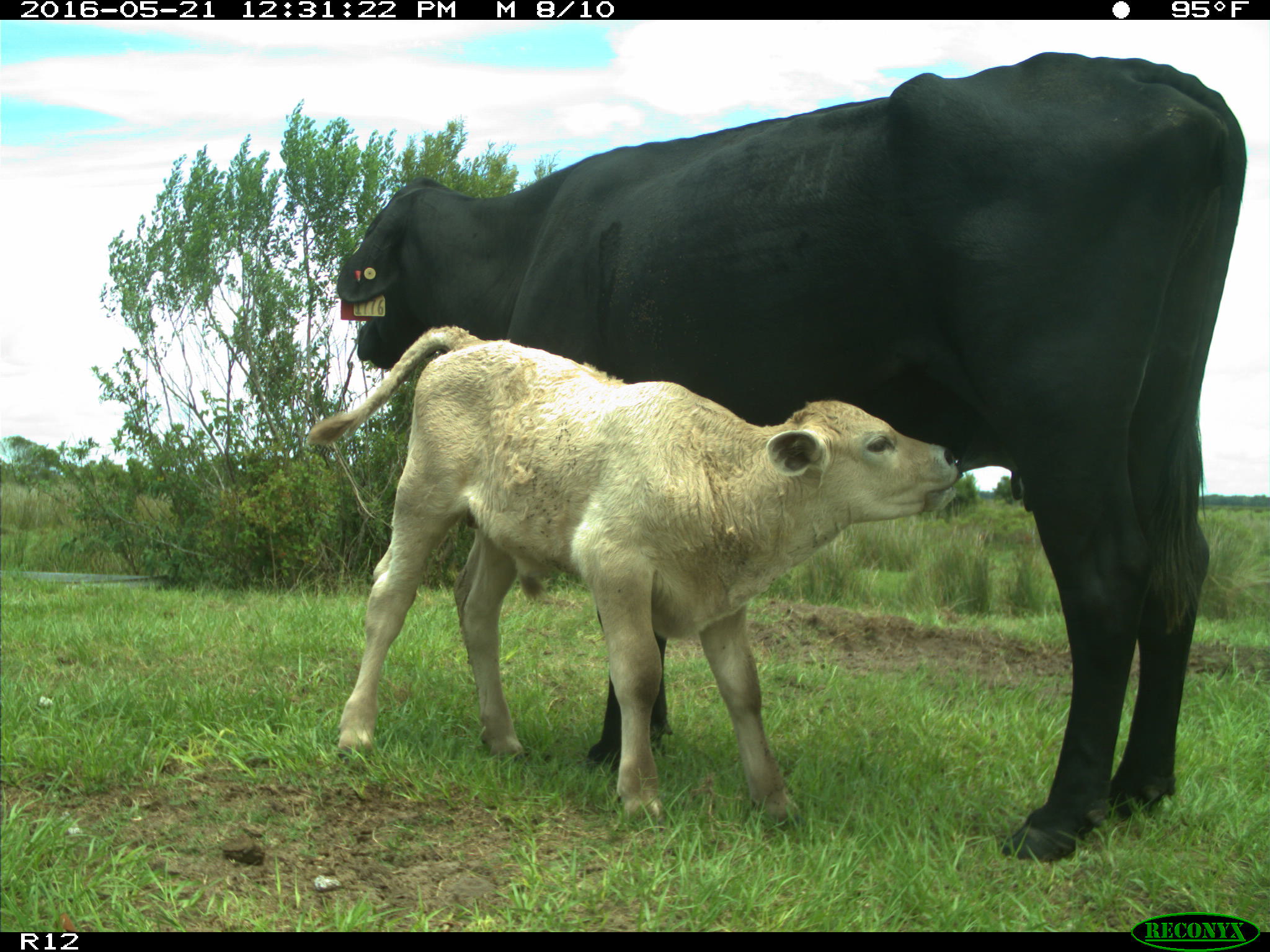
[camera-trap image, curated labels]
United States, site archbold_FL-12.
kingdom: Animalia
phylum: Chordata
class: Mammalia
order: Artiodactyla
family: Bovidae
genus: Bos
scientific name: Bos taurus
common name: domestic cow